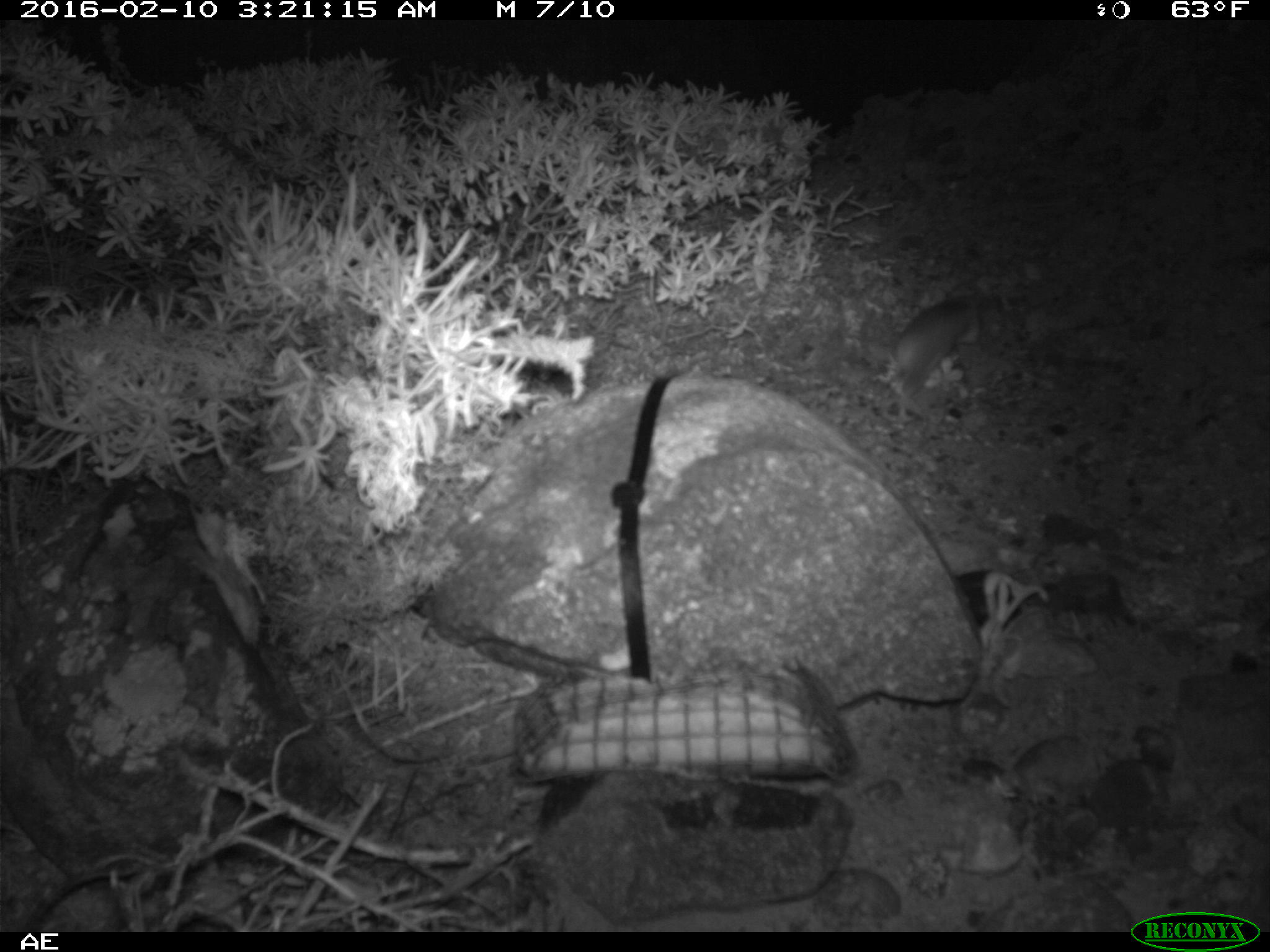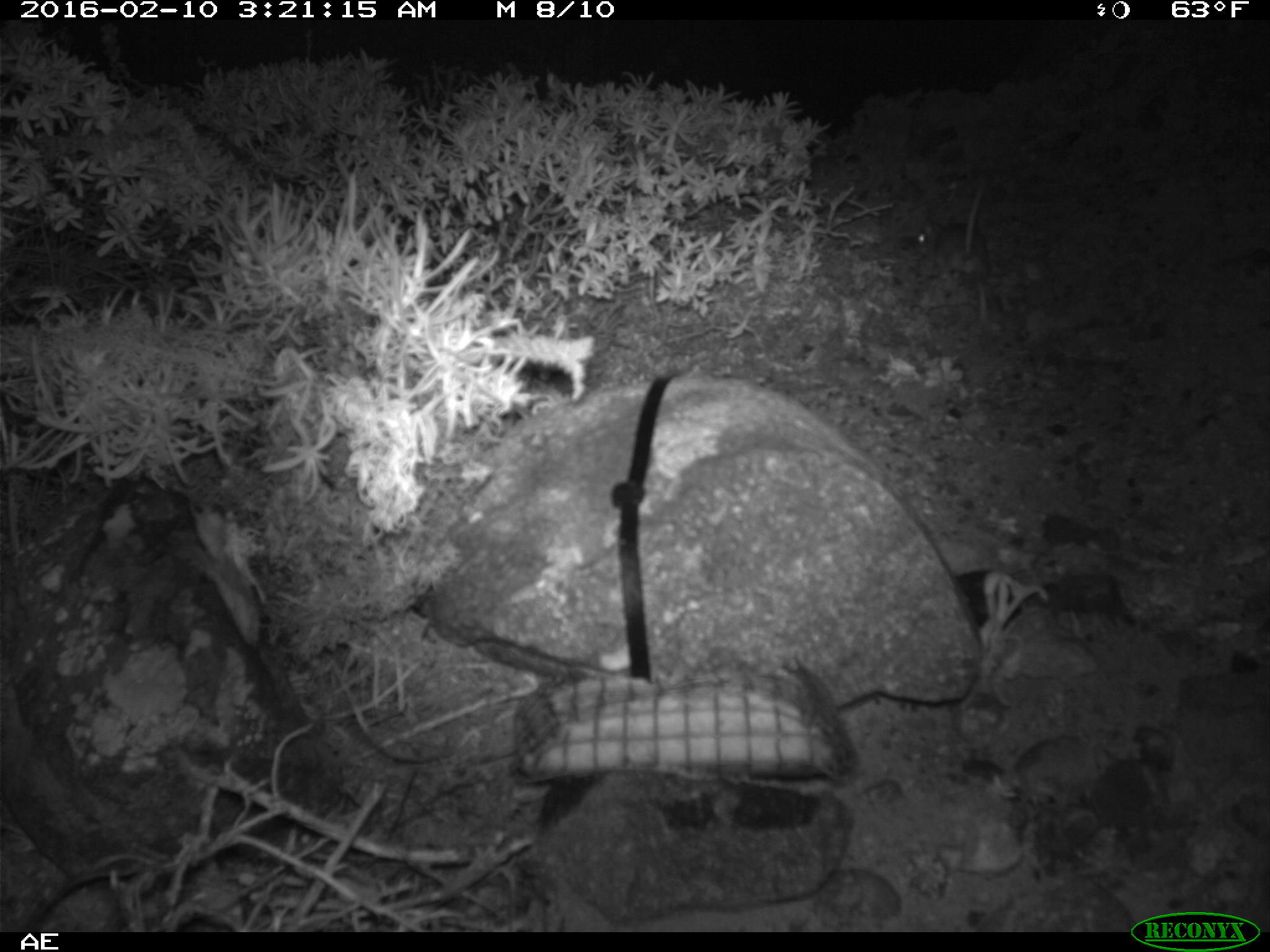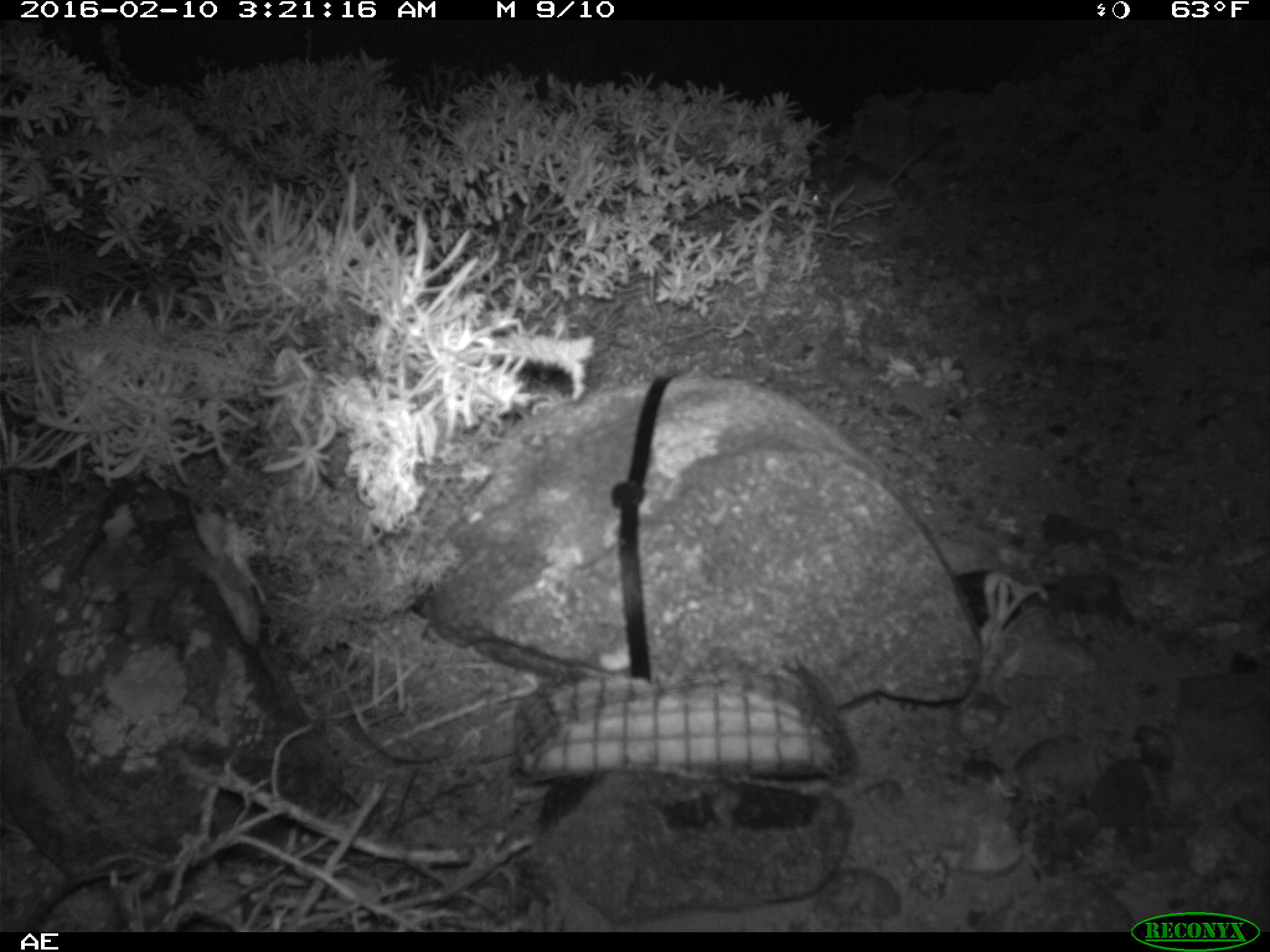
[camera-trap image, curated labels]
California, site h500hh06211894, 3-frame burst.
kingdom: Animalia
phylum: Chordata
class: Mammalia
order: Rodentia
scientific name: Rodentia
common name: rodent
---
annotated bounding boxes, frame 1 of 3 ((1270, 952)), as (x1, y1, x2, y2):
rodent: (889, 289, 999, 419)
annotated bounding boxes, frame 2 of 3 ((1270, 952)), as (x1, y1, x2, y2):
rodent: (918, 181, 990, 322)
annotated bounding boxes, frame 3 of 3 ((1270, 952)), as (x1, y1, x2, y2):
rodent: (807, 130, 933, 214)